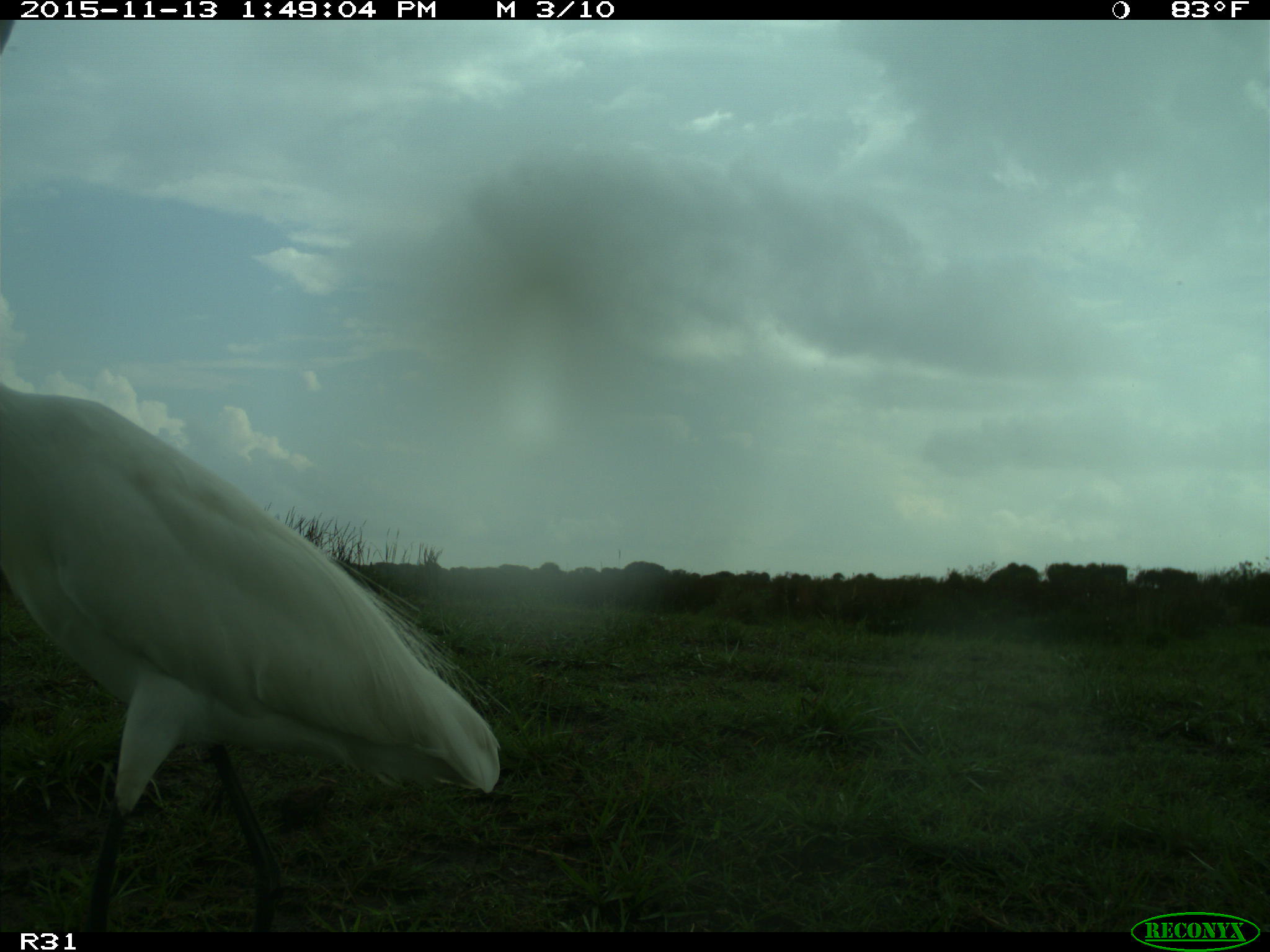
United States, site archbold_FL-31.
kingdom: Animalia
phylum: Chordata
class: Aves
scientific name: Aves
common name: birds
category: unidentified bird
Unidentified bird (birds) (Aves).